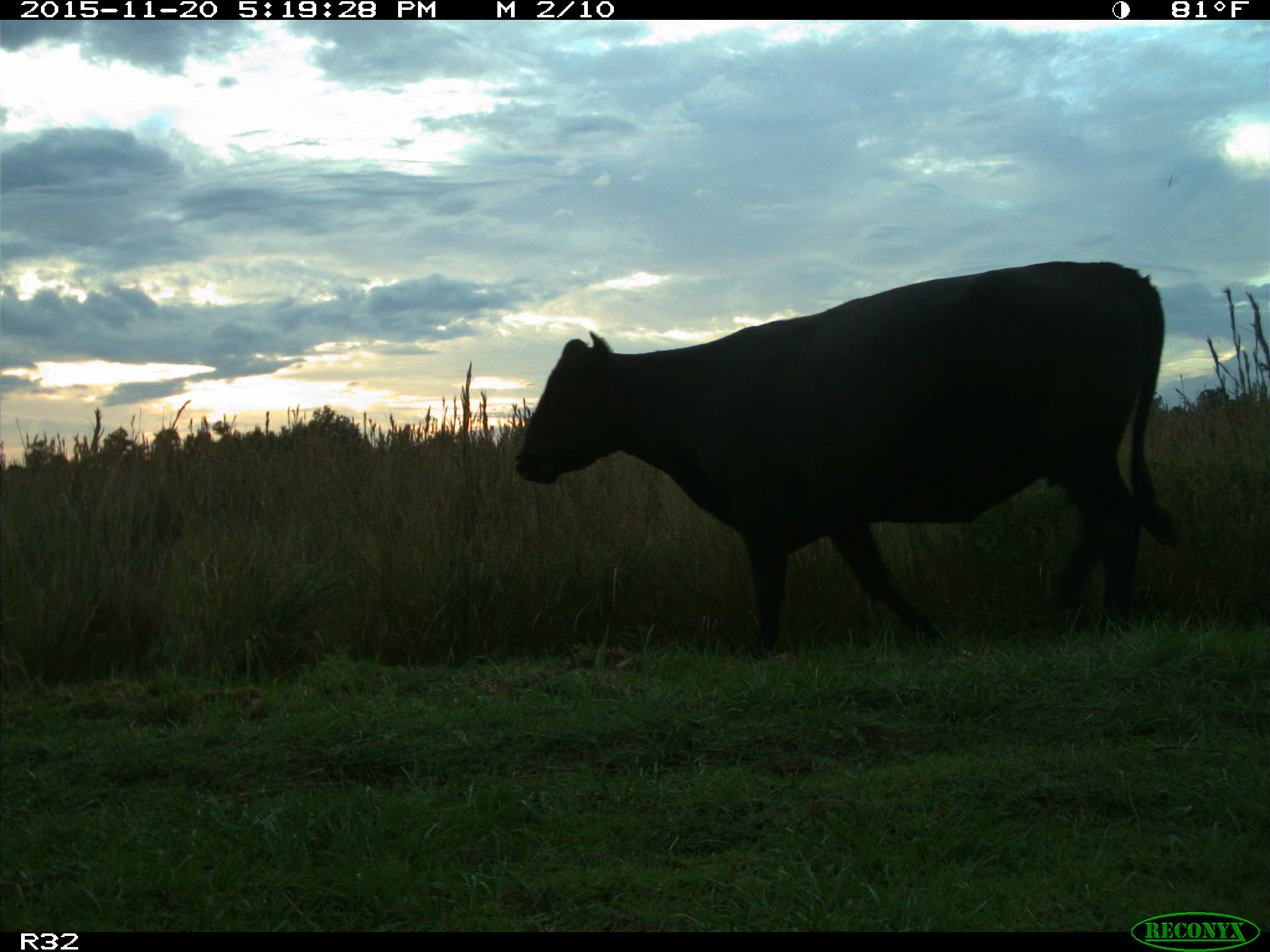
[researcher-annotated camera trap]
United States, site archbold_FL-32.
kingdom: Animalia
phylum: Chordata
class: Mammalia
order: Artiodactyla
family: Bovidae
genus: Bos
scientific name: Bos taurus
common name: domestic cow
Bos taurus (domestic cow).